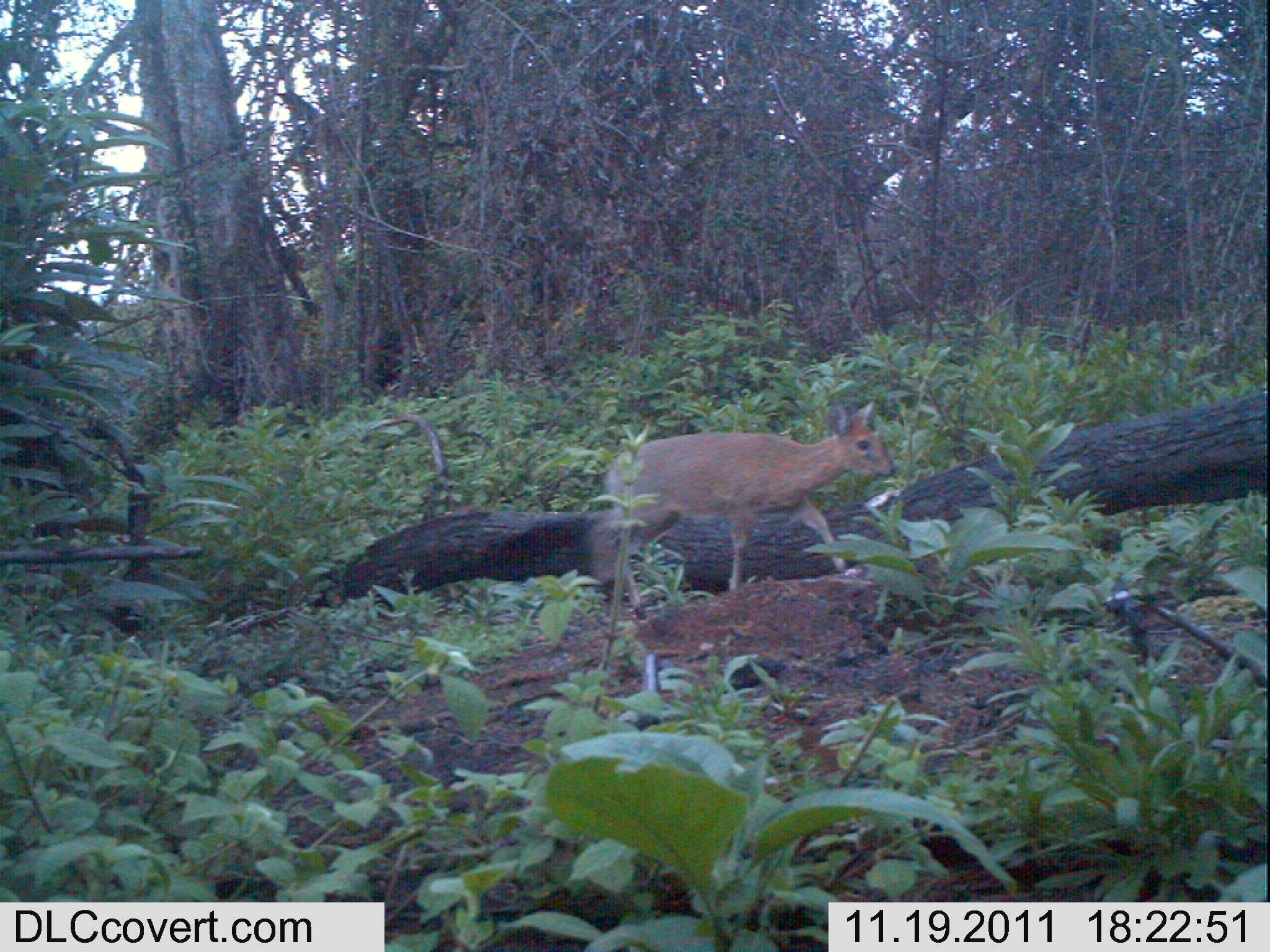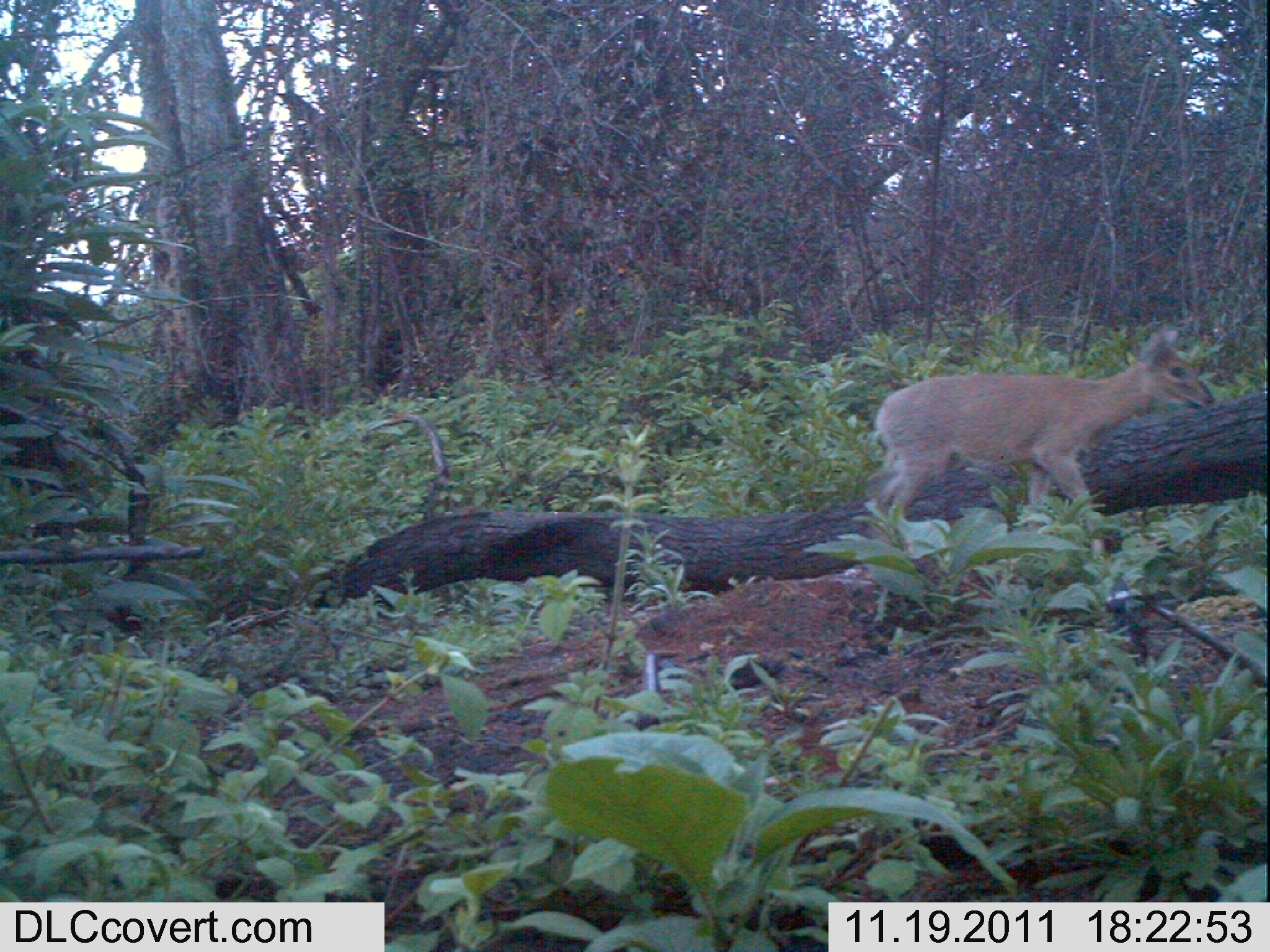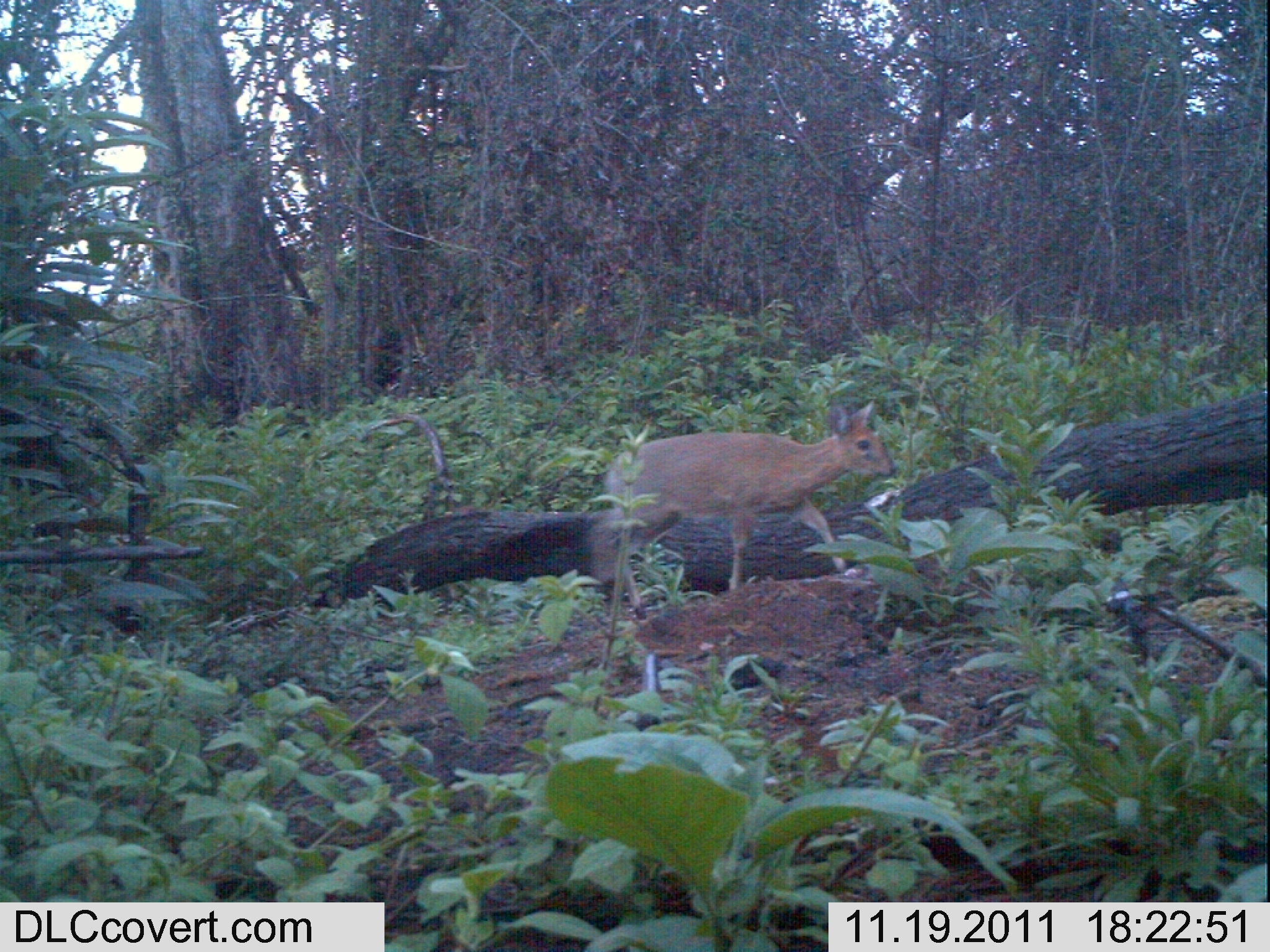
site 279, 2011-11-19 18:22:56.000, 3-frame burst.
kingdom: Animalia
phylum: Chordata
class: Mammalia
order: Artiodactyla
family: Bovidae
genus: Sylvicapra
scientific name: Sylvicapra grimmia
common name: bush duiker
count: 1